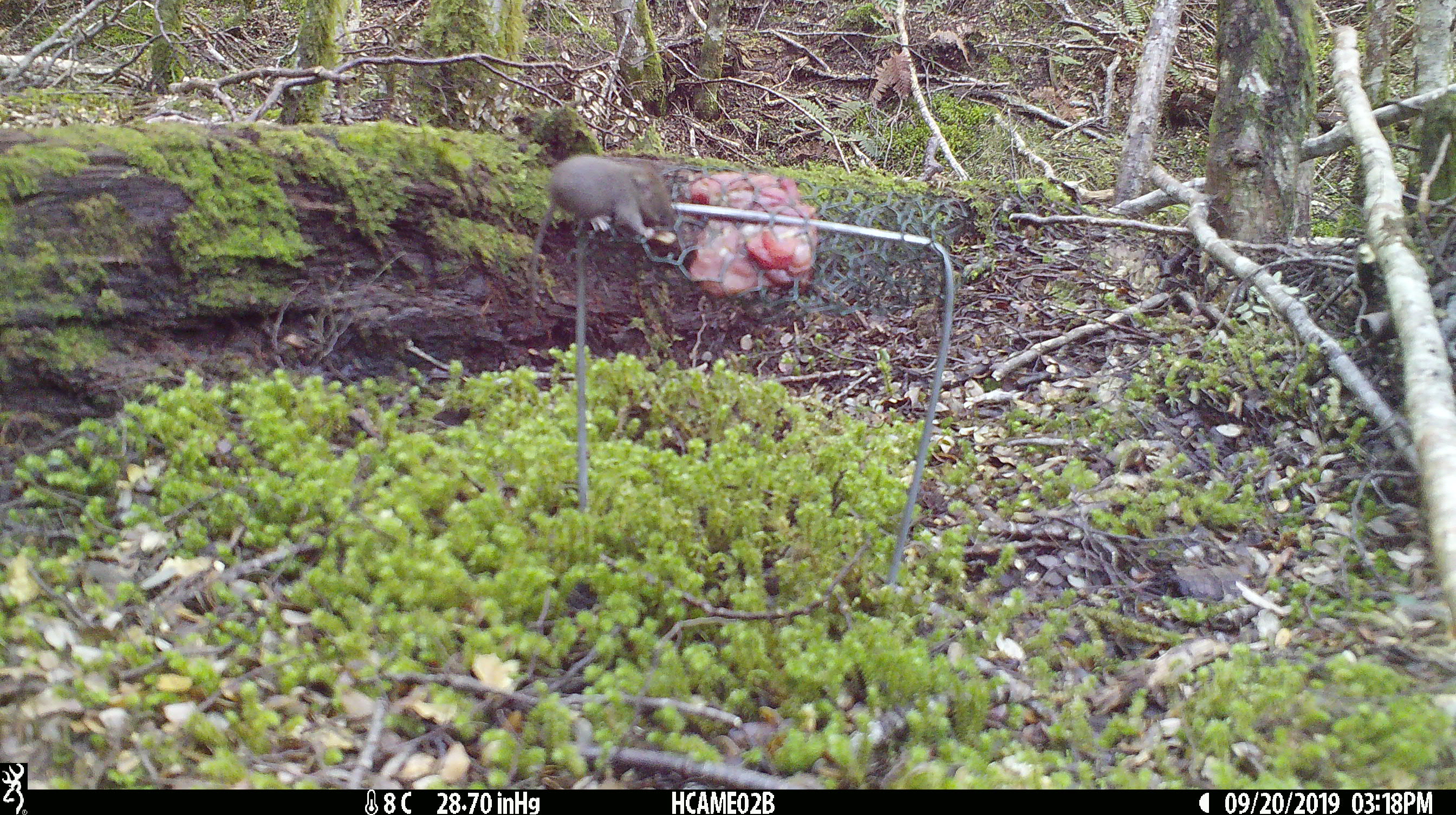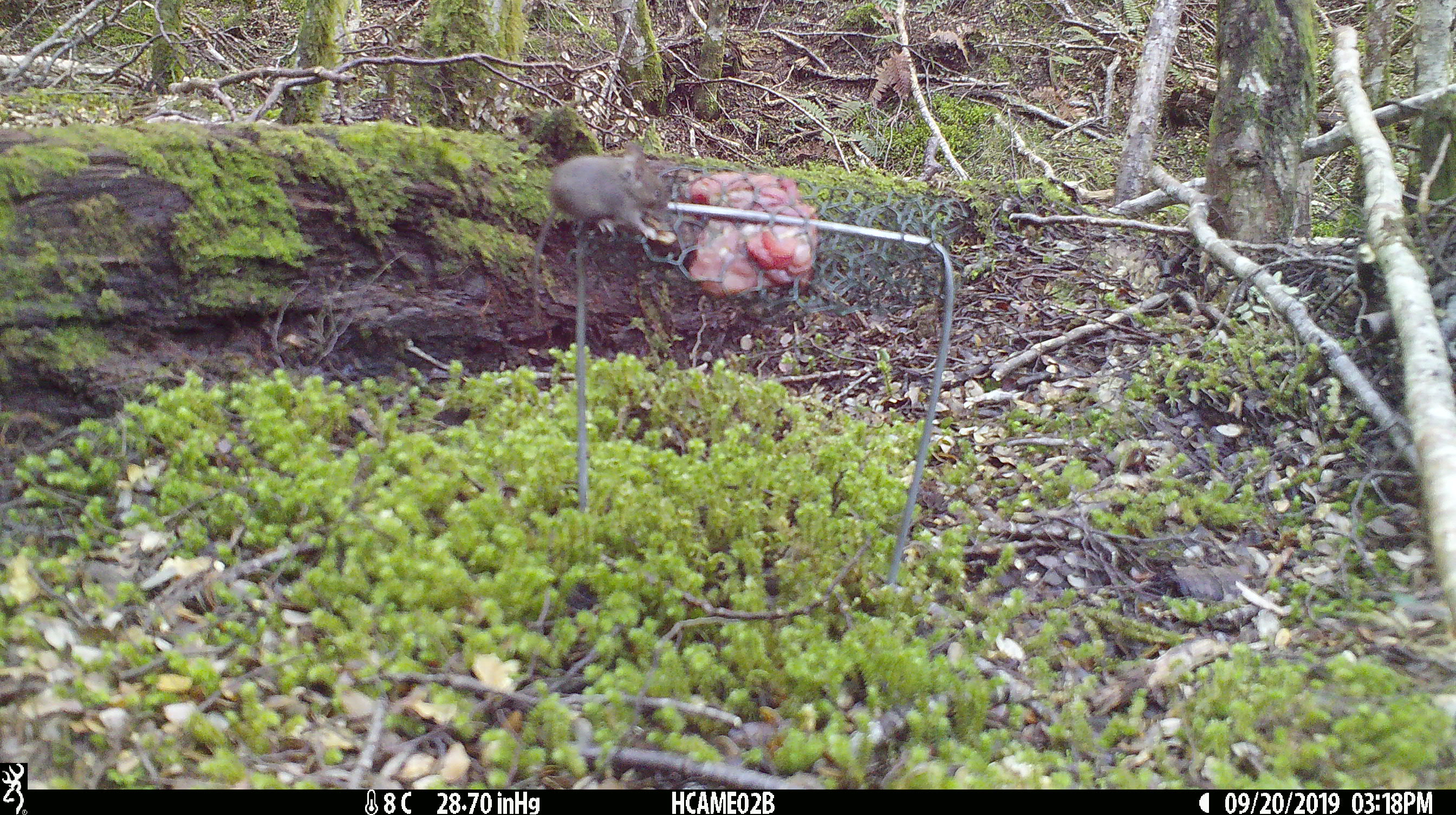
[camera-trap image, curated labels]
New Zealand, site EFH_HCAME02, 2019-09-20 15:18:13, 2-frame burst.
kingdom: Animalia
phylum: Chordata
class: Mammalia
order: Rodentia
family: Muridae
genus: Mus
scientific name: Mus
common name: mouse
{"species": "mouse (Mus)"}